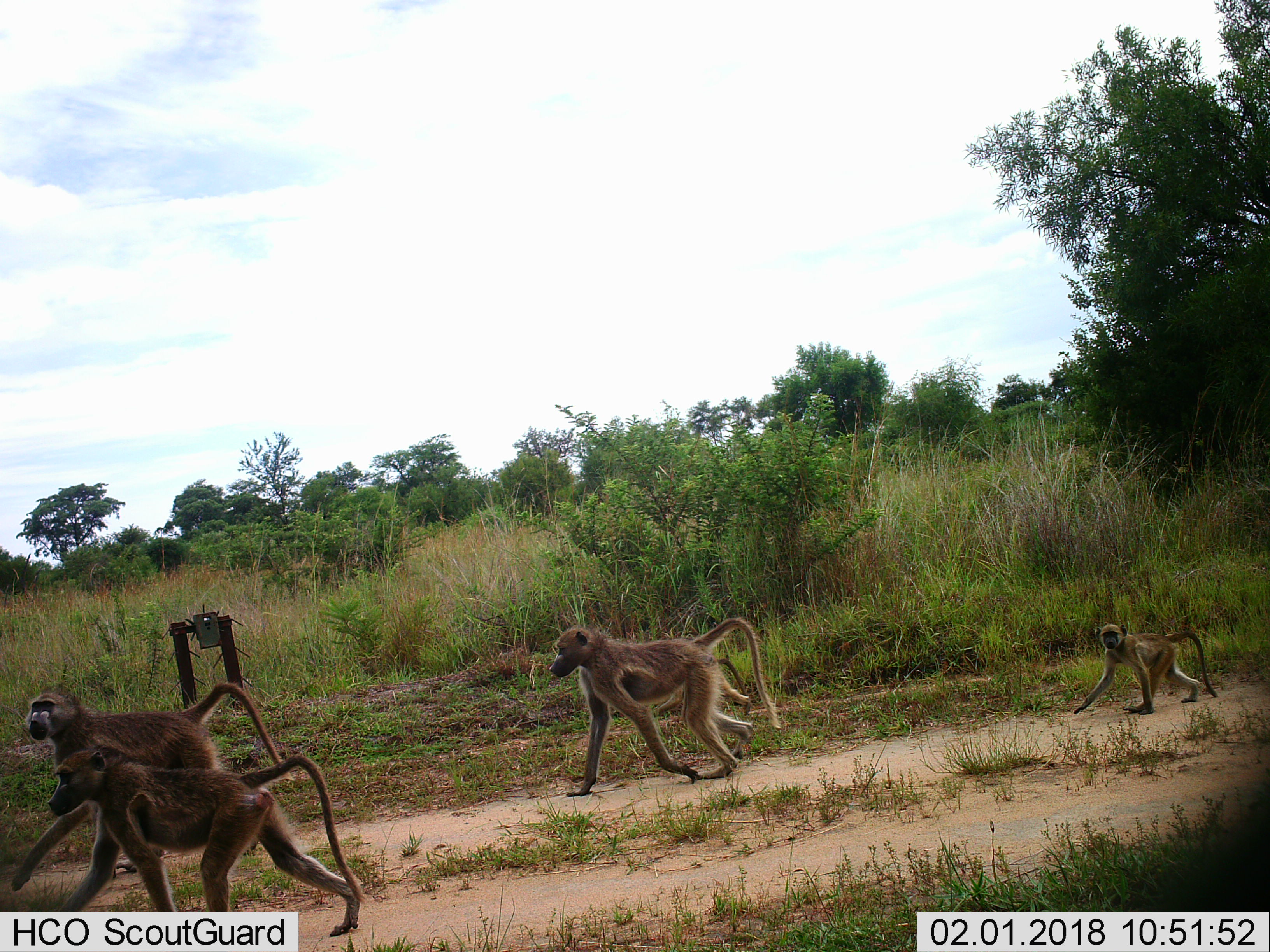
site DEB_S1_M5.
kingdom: Animalia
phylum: Chordata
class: Mammalia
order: Primates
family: Cercopithecidae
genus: Papio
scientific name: Papio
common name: baboon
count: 5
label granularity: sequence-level